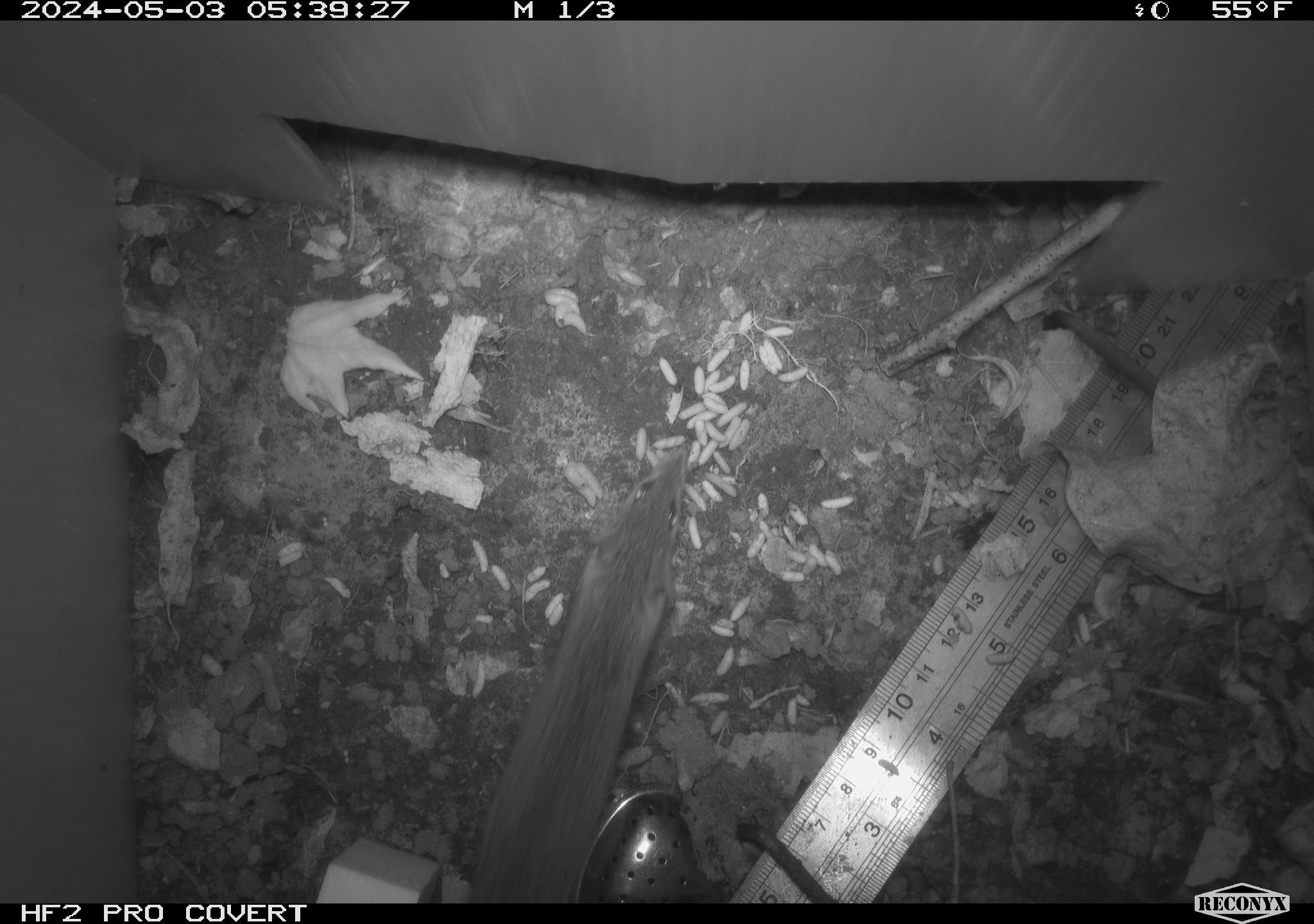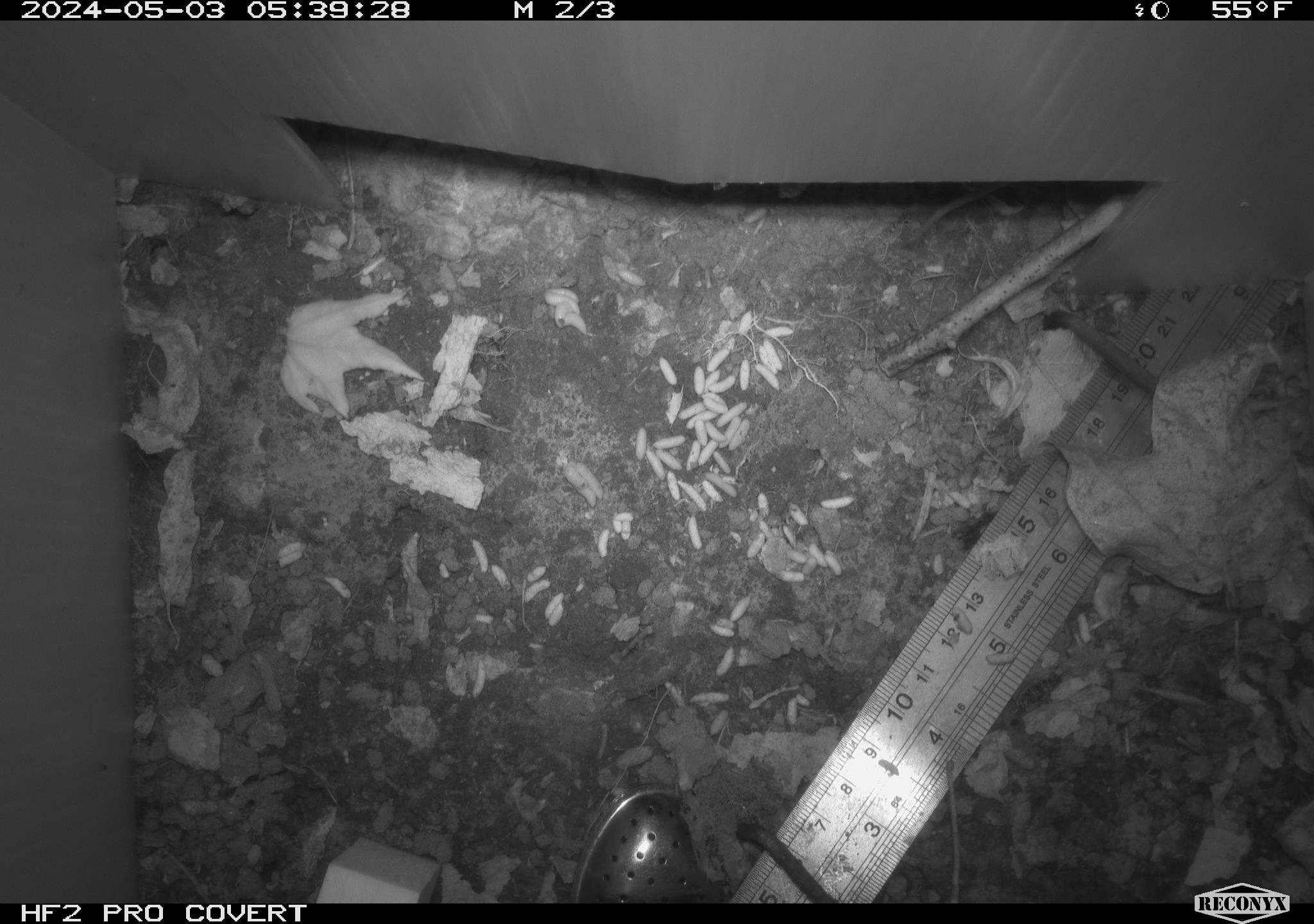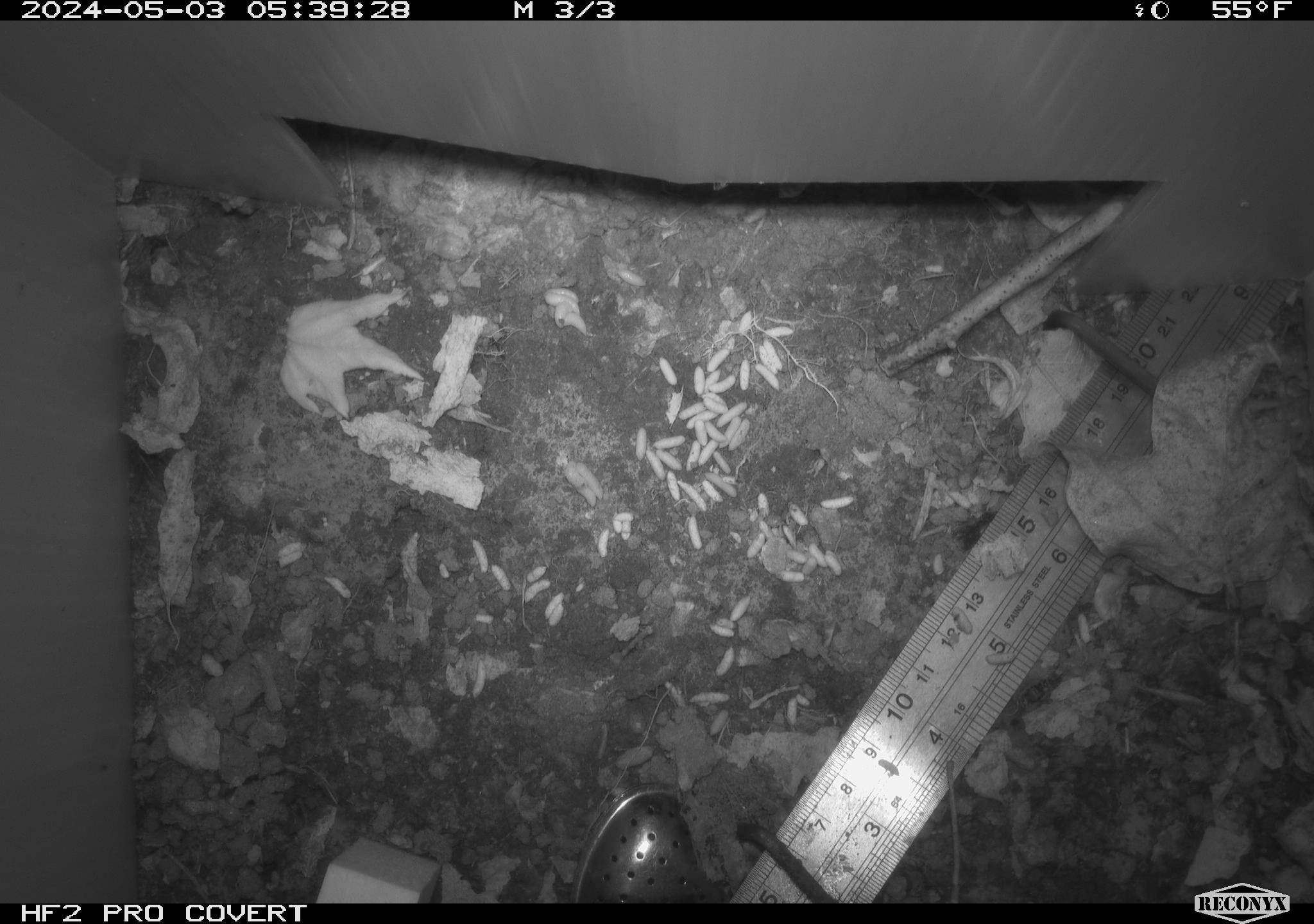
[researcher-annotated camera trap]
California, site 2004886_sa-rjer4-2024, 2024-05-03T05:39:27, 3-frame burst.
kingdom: Animalia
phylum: Chordata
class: Mammalia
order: Rodentia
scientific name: Rodentia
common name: mouse species